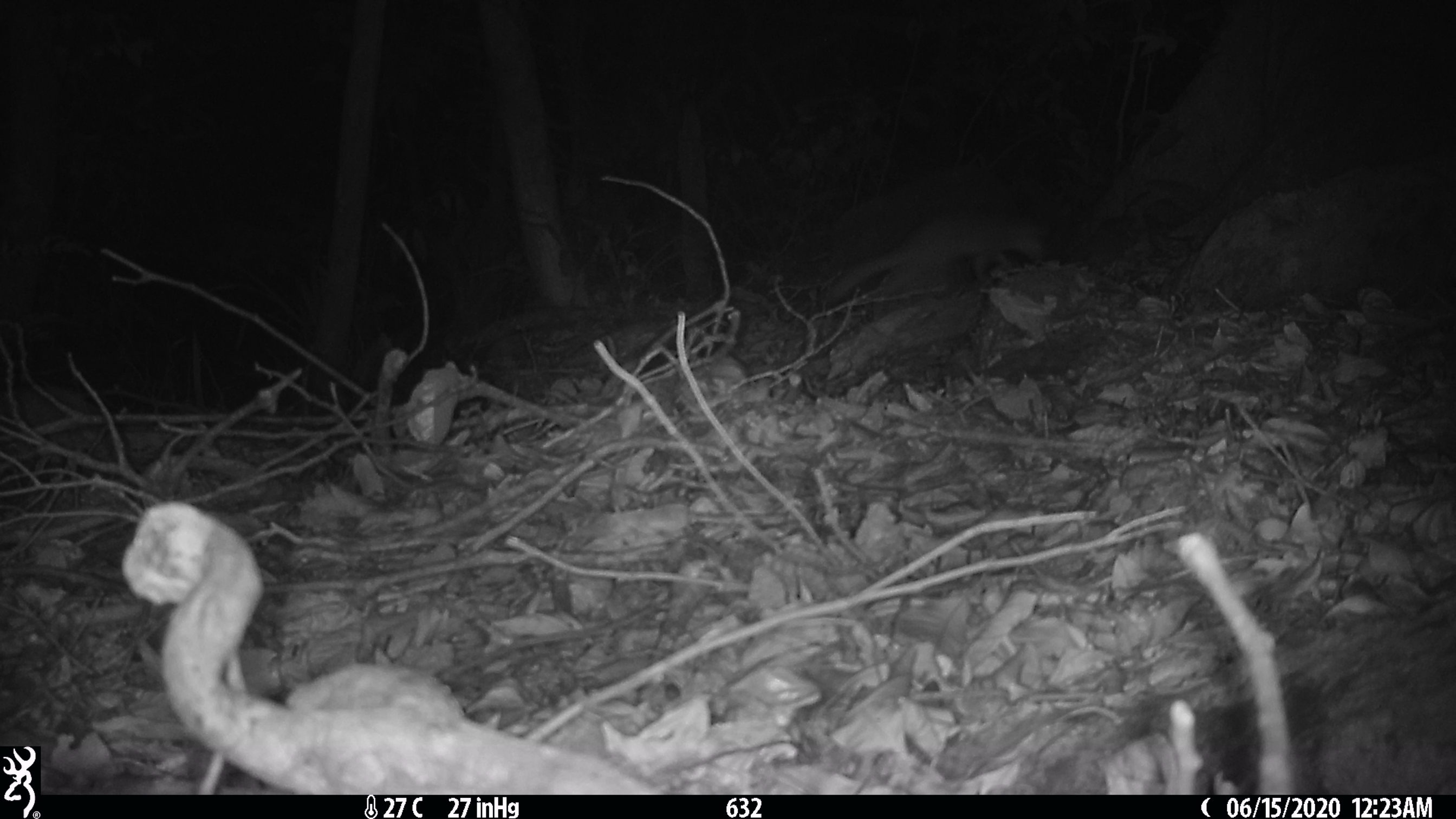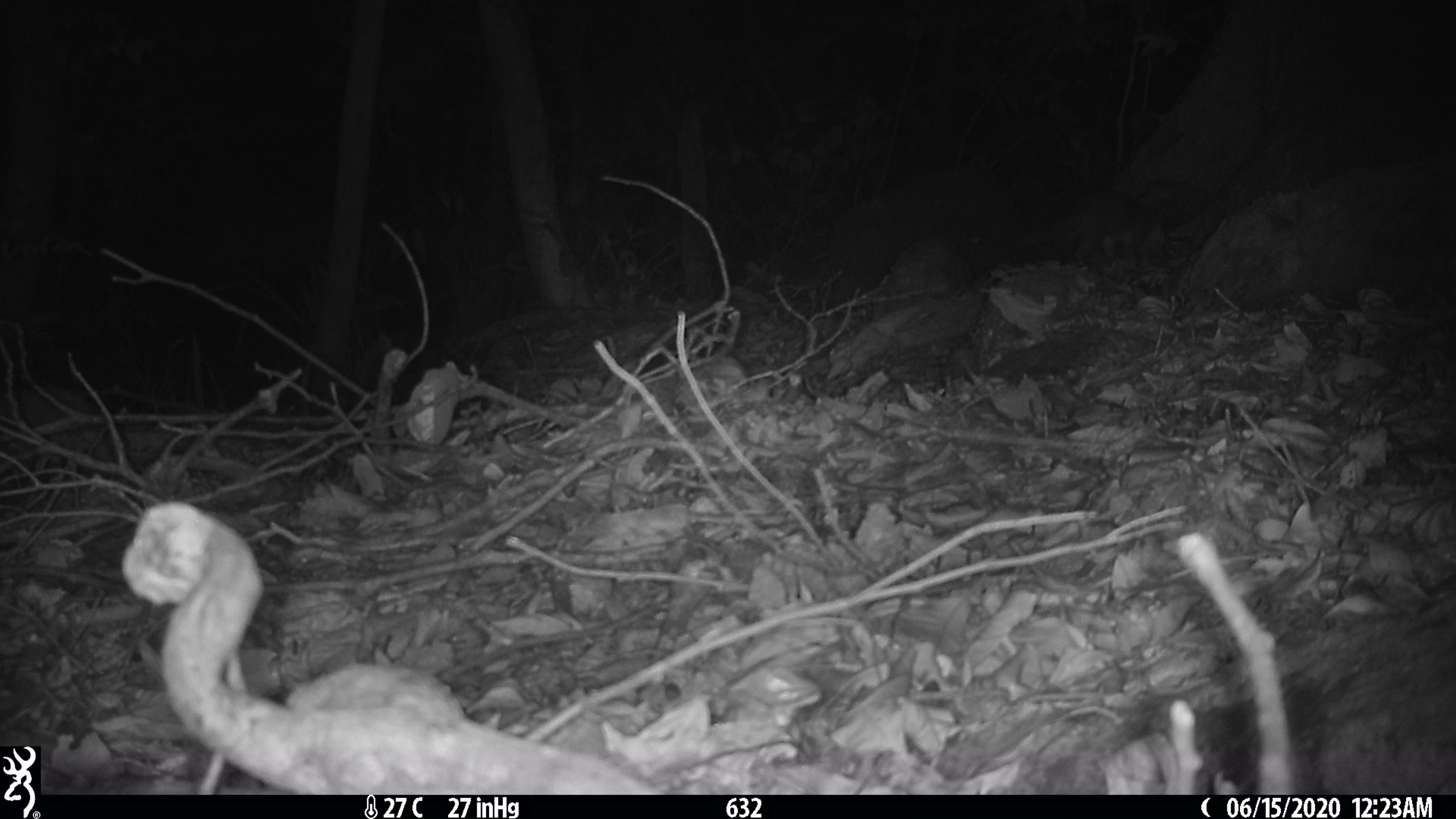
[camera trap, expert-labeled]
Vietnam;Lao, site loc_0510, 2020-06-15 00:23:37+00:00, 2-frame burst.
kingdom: Animalia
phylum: Chordata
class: Mammalia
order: Carnivora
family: Mustelidae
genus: Melogale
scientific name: Melogale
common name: ferret badger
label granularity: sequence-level